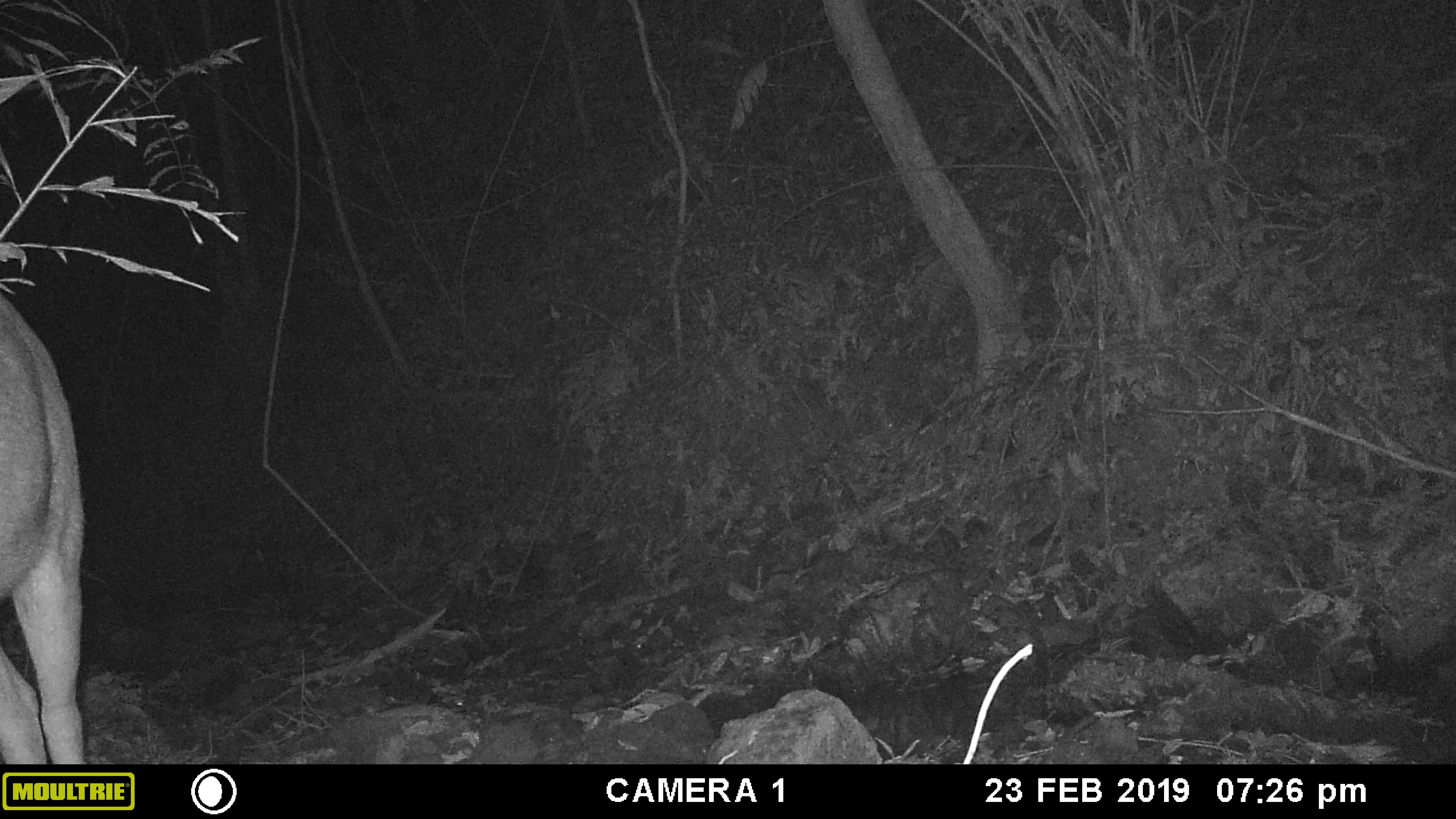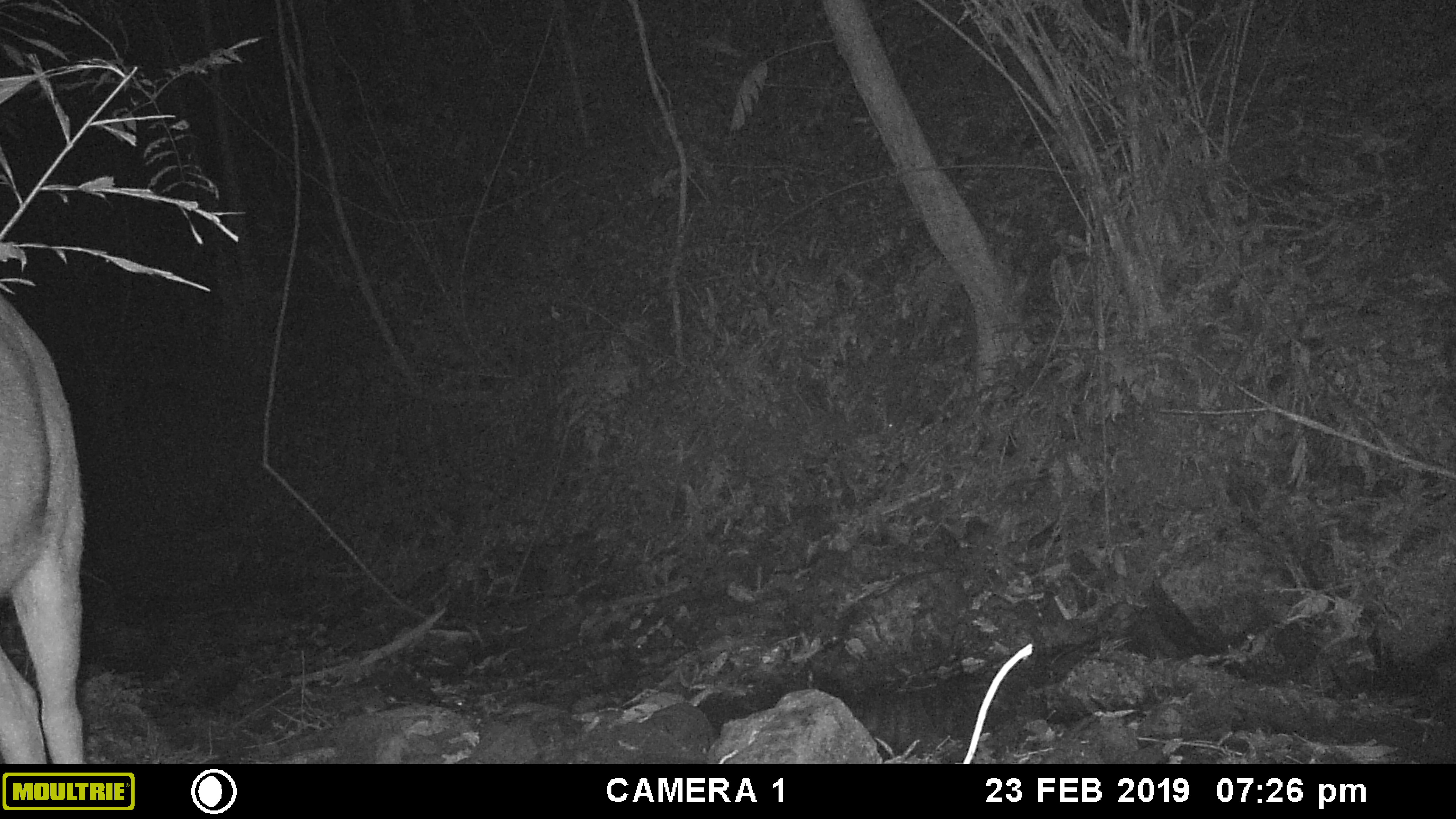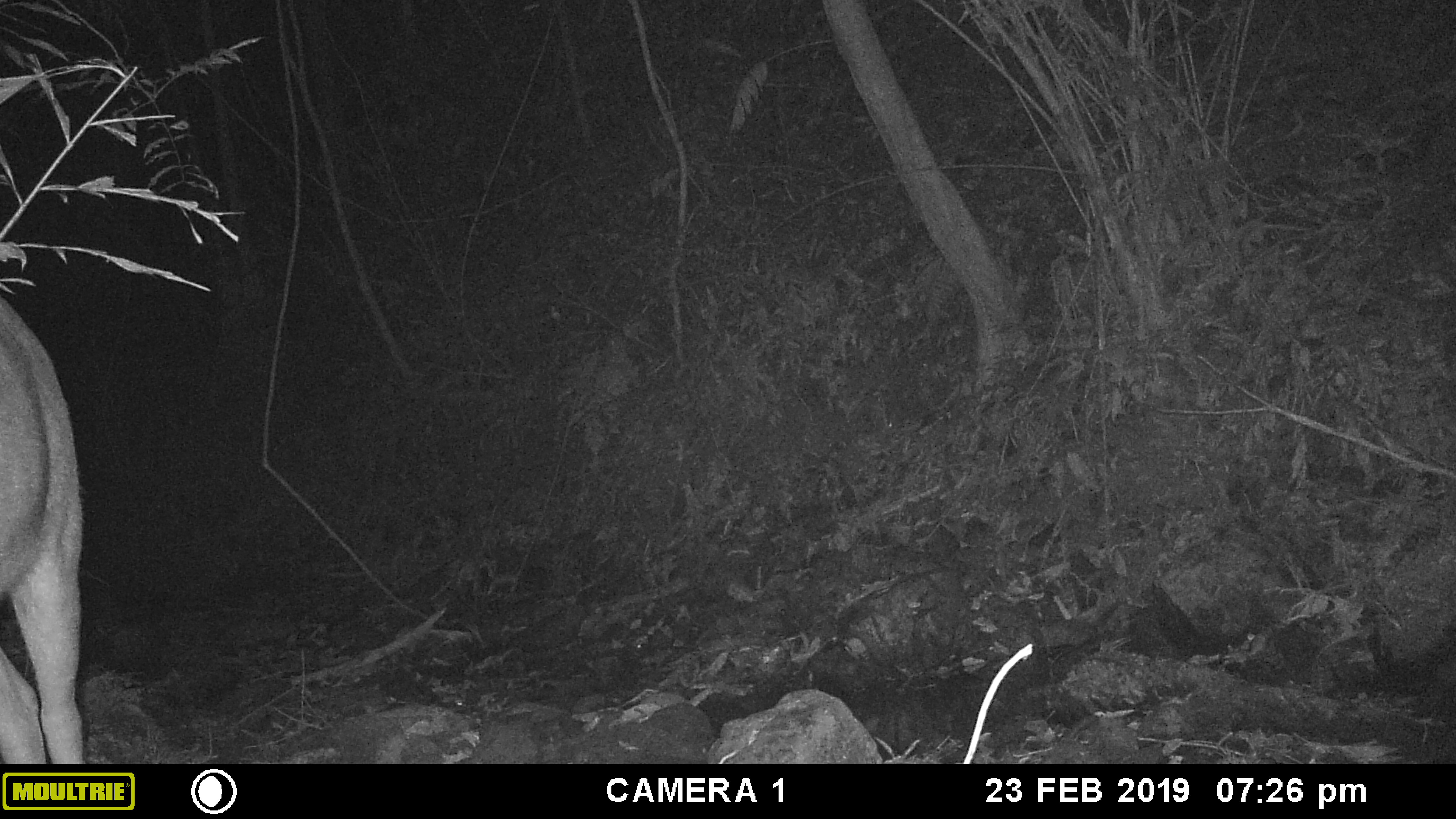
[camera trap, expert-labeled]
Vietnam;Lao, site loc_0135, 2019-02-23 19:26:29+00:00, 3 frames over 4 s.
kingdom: Animalia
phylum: Chordata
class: Mammalia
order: Artiodactyla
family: Cervidae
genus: Rusa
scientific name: Rusa unicolor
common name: sambar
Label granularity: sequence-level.